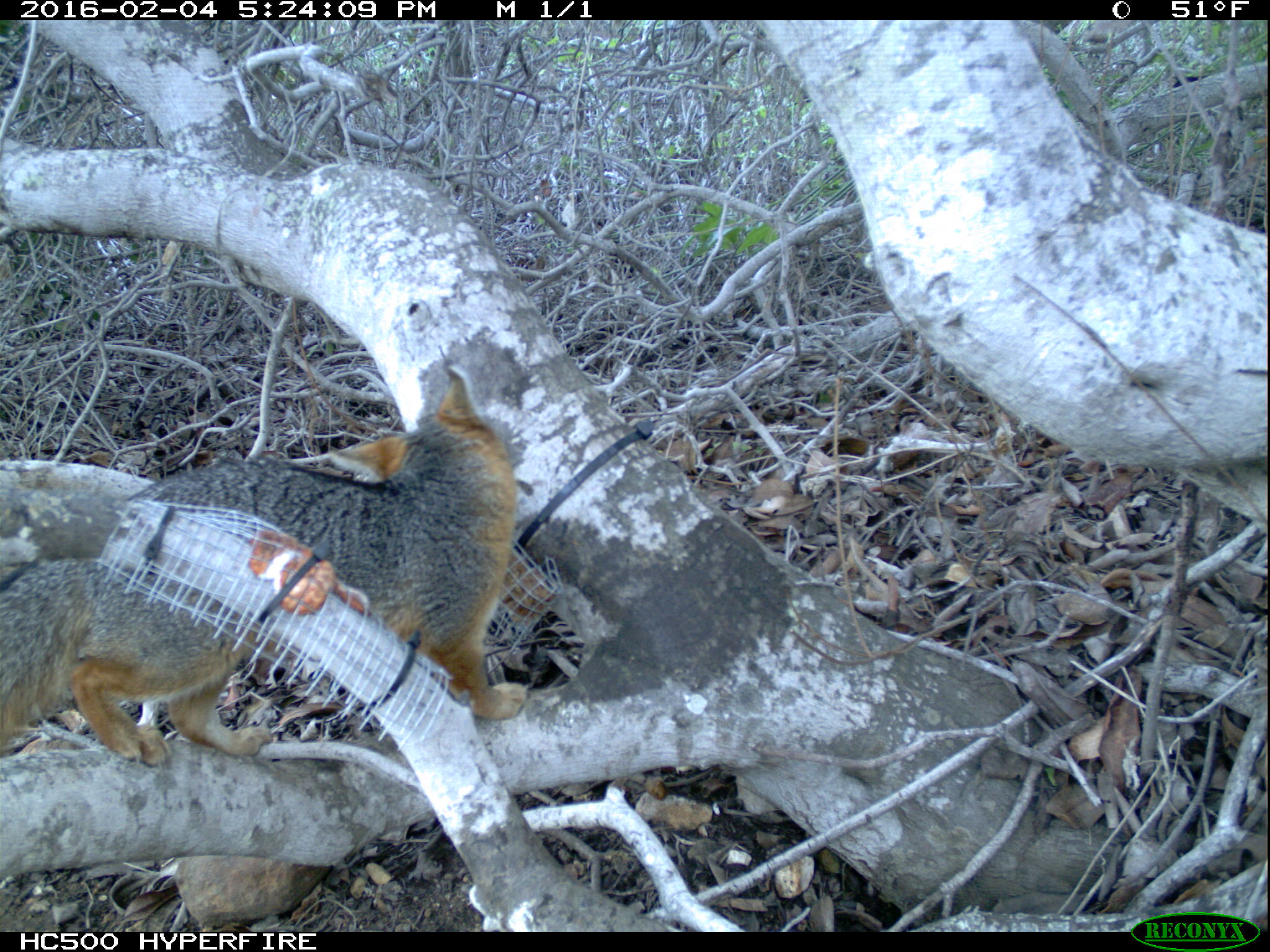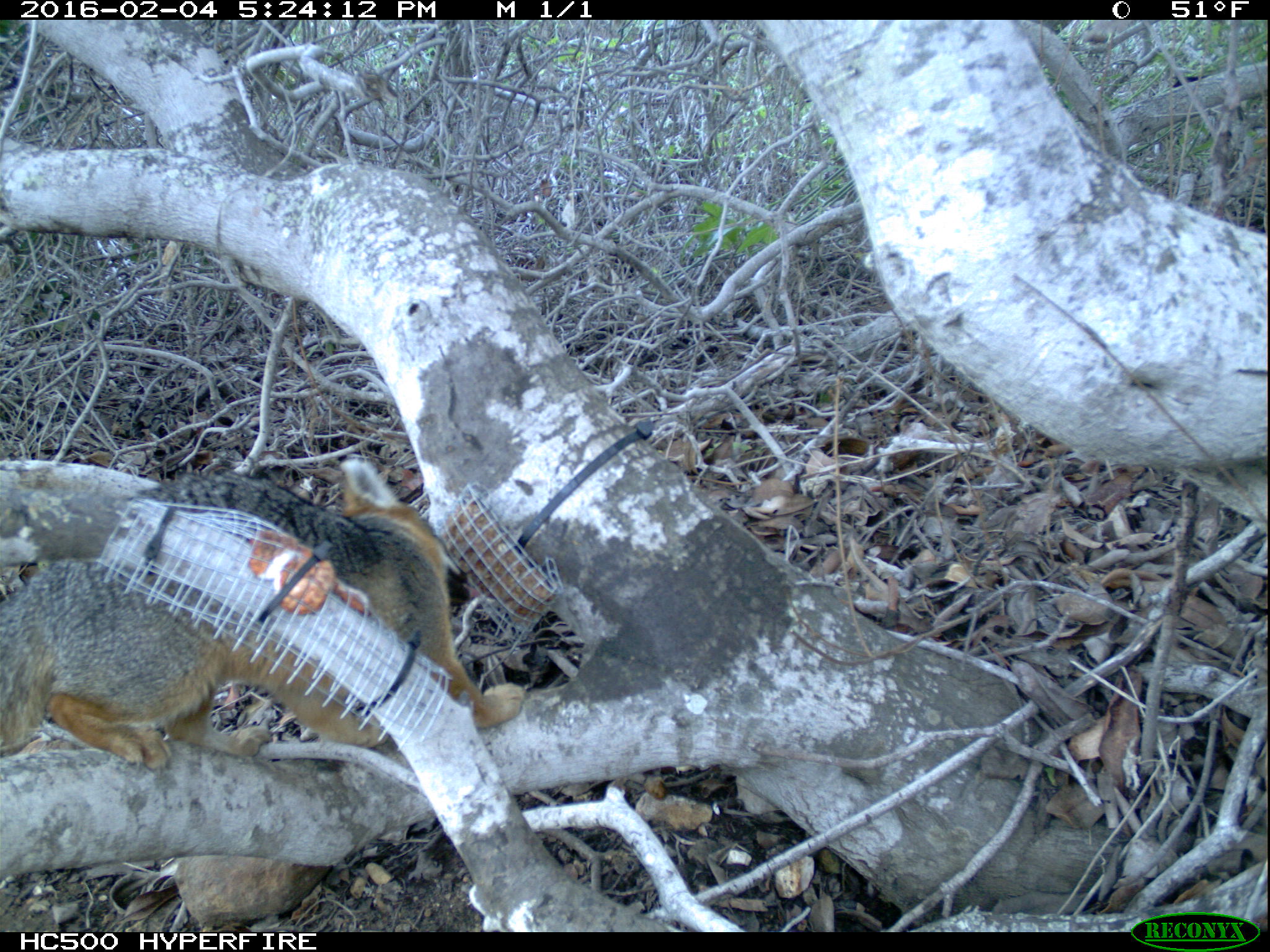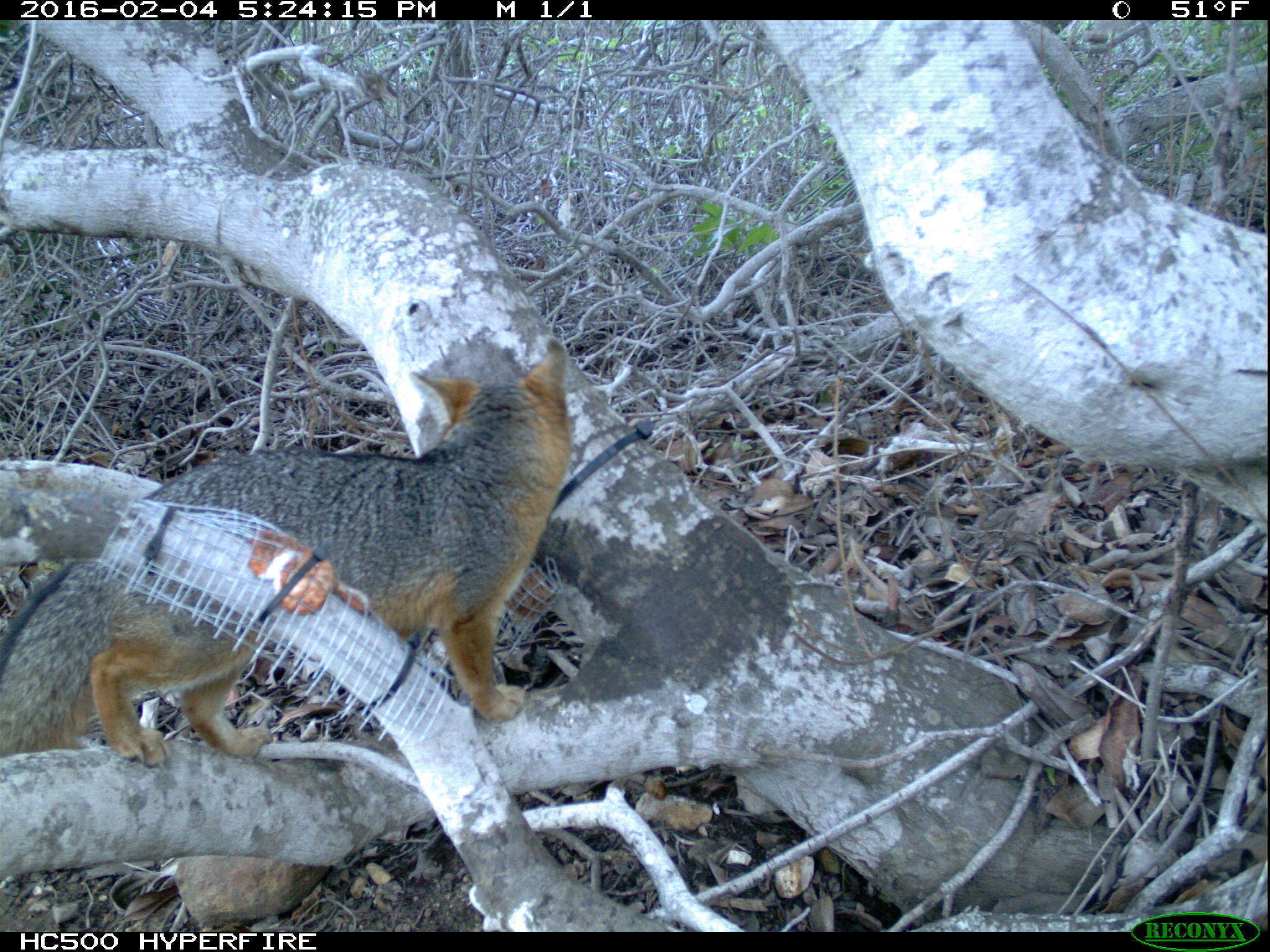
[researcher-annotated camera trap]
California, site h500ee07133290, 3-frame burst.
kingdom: Animalia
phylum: Chordata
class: Mammalia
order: Carnivora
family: Canidae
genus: Urocyon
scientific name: Urocyon littoralis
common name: island fox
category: fox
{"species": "fox (island fox) (Urocyon littoralis)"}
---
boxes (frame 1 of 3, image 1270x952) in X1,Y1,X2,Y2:
fox: 0,363,530,763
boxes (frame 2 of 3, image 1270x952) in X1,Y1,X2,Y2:
fox: 0,459,526,772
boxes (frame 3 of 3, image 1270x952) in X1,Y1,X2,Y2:
fox: 0,333,574,764